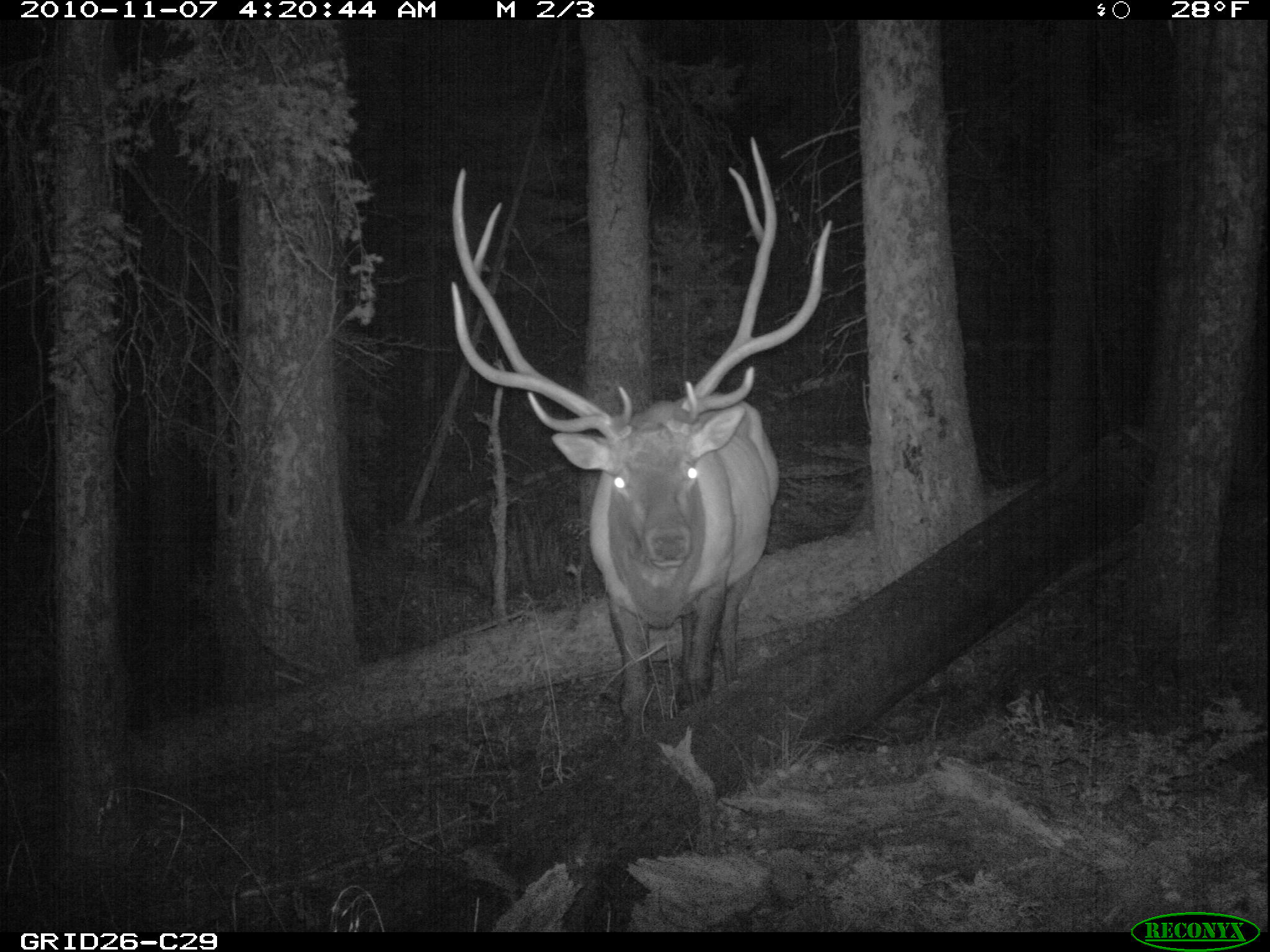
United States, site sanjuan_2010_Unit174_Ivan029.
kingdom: Animalia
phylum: Chordata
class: Mammalia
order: Artiodactyla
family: Cervidae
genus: Cervus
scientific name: Cervus elaphus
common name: red deer